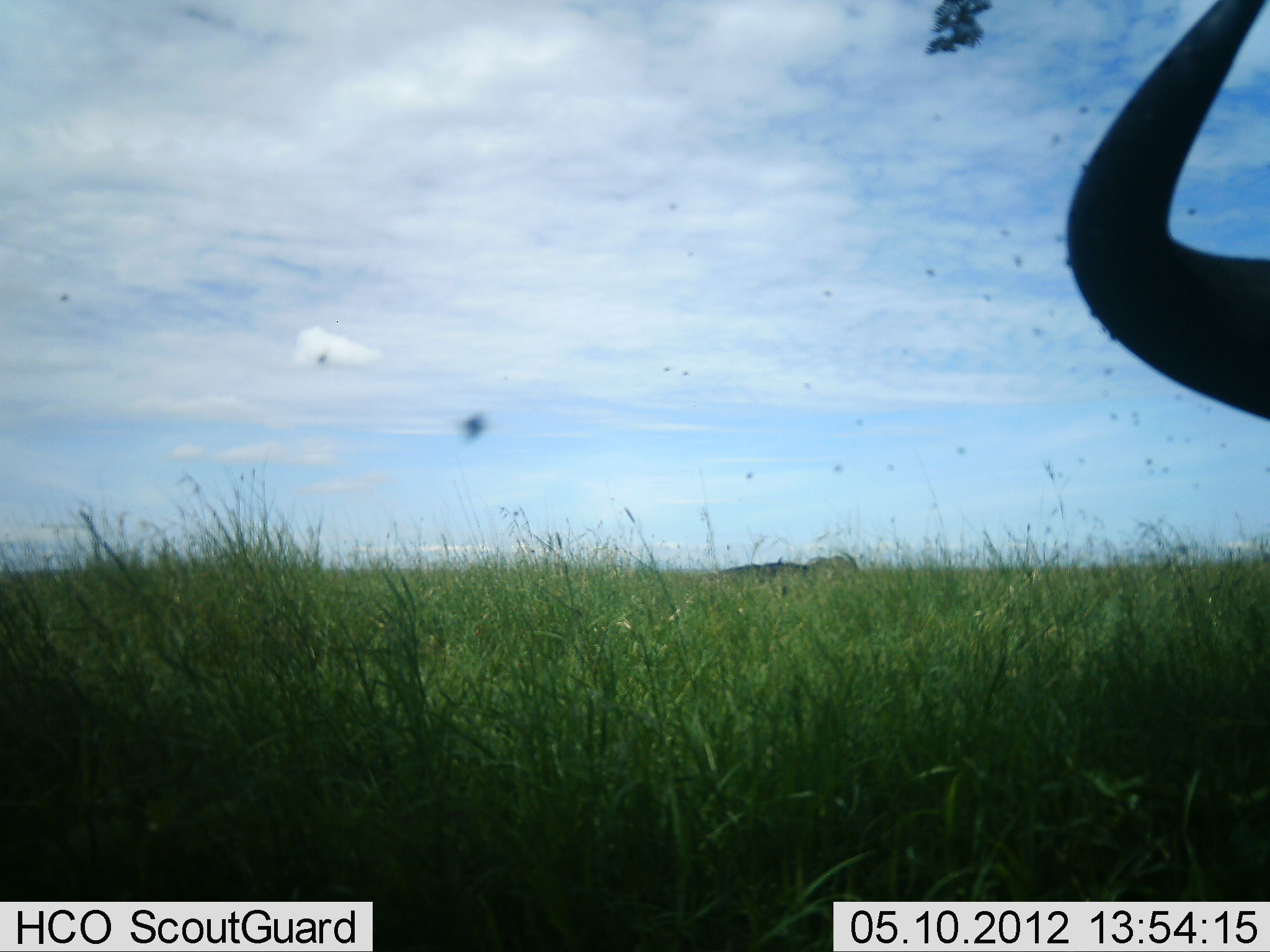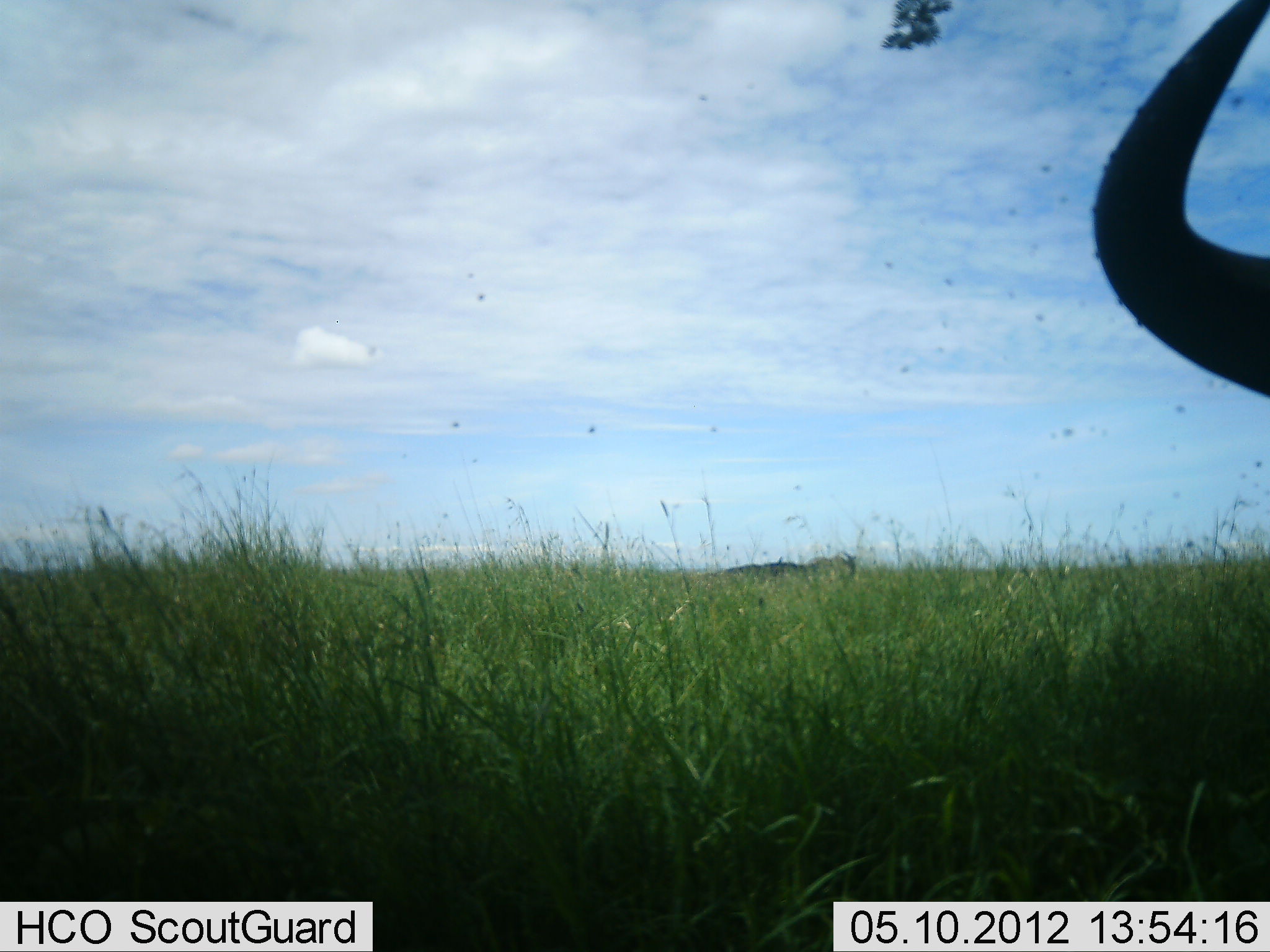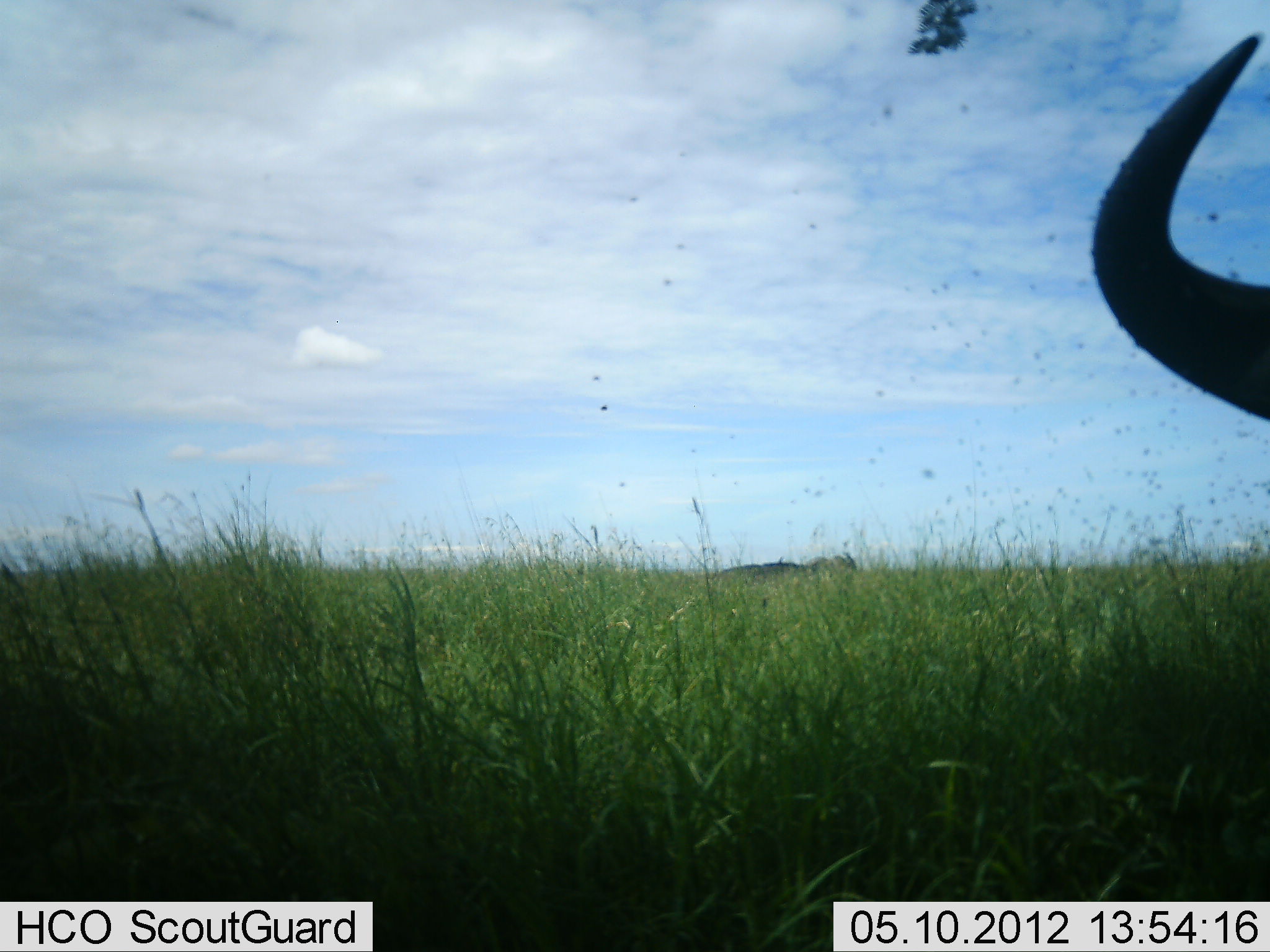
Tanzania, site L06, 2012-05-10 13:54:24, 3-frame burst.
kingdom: Animalia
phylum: Chordata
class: Mammalia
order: Artiodactyla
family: Bovidae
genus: Connochaetes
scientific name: Connochaetes taurinus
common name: blue wildebeest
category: wildebeest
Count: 1.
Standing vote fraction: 56%.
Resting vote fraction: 44%.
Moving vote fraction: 0%.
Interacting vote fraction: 0%.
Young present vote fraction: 0%.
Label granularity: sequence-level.